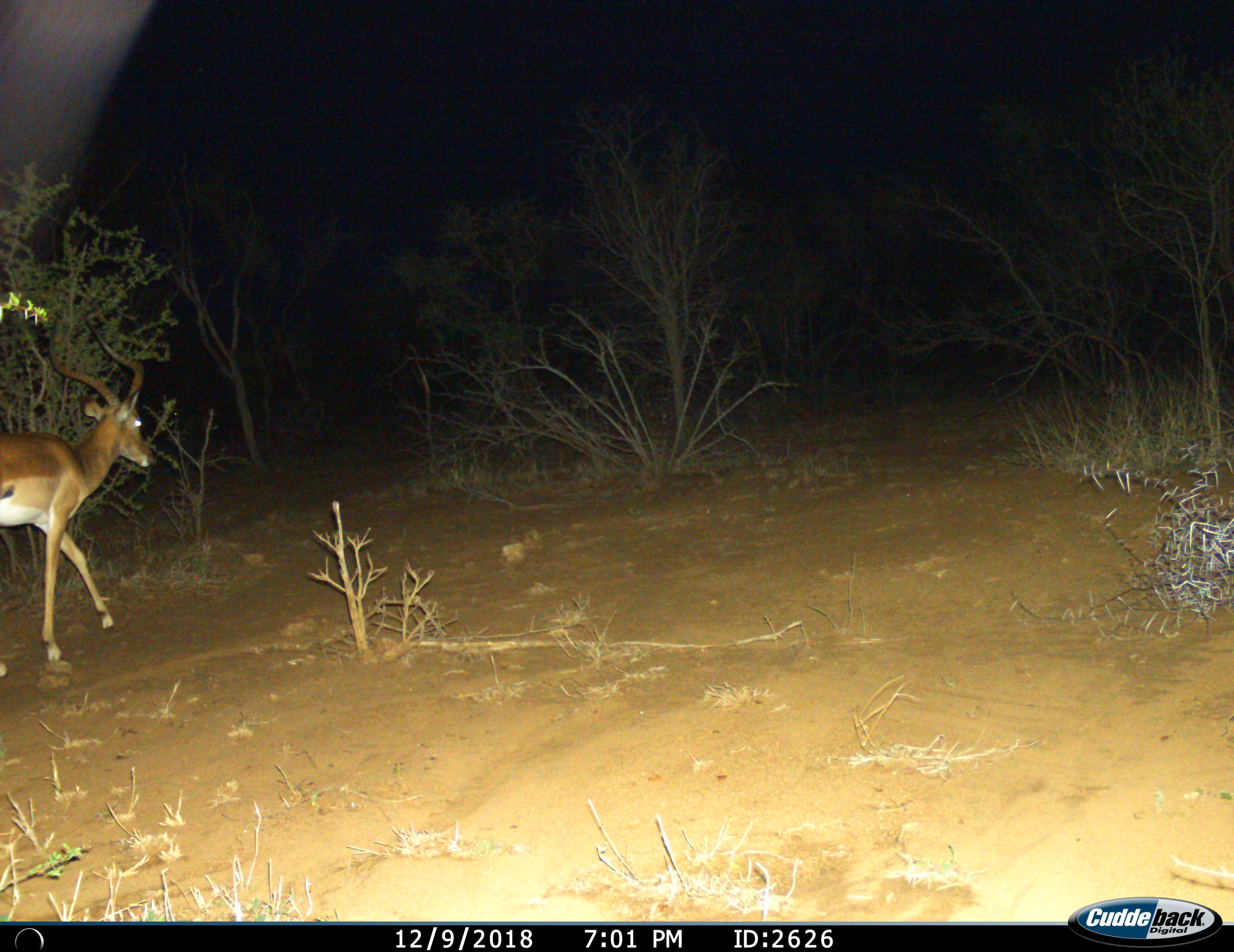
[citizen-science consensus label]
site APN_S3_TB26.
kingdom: Animalia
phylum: Chordata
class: Mammalia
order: Artiodactyla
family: Bovidae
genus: Aepyceros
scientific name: Aepyceros melampus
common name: impala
Impala (Aepyceros melampus), count 1. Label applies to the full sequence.